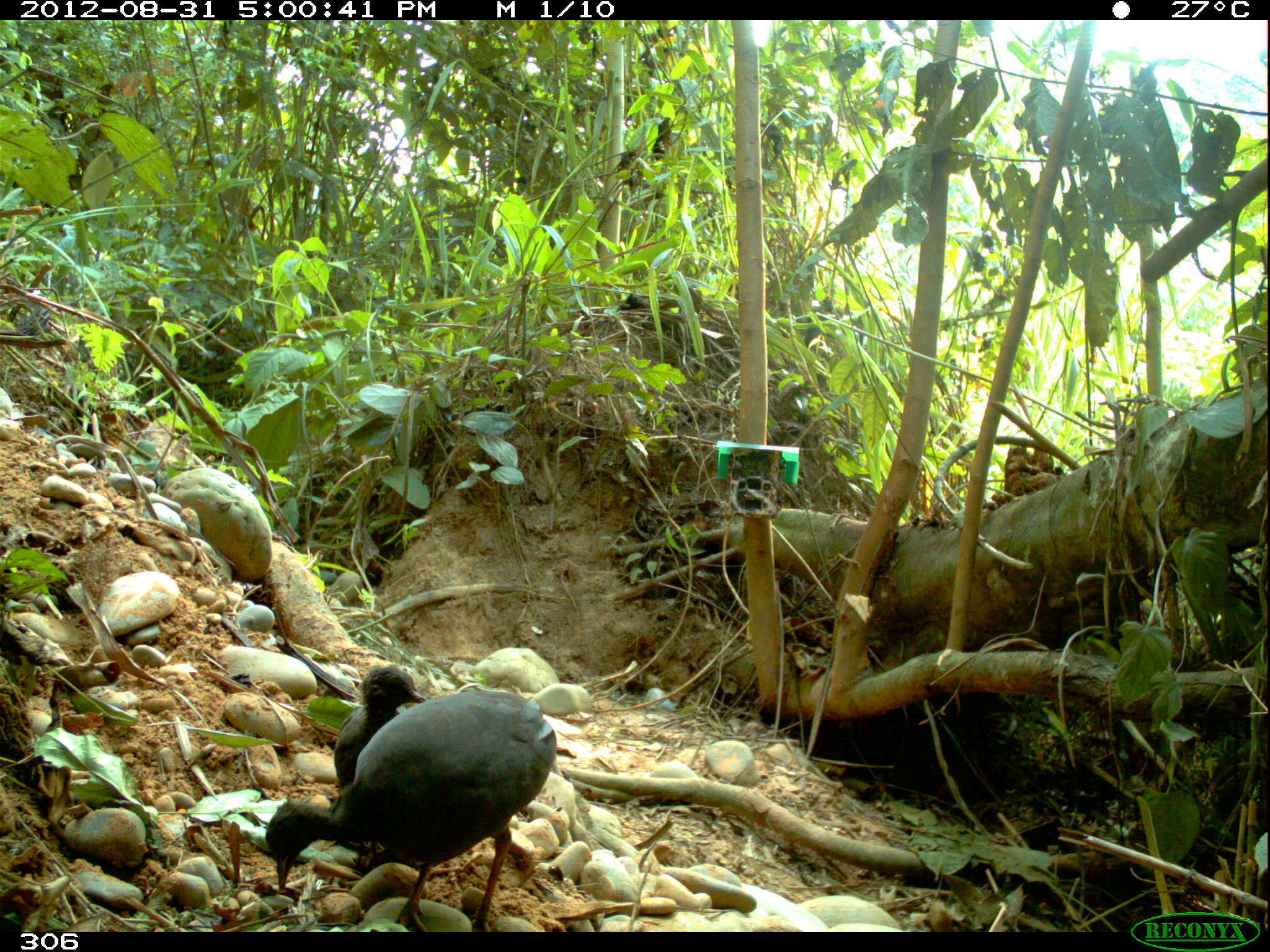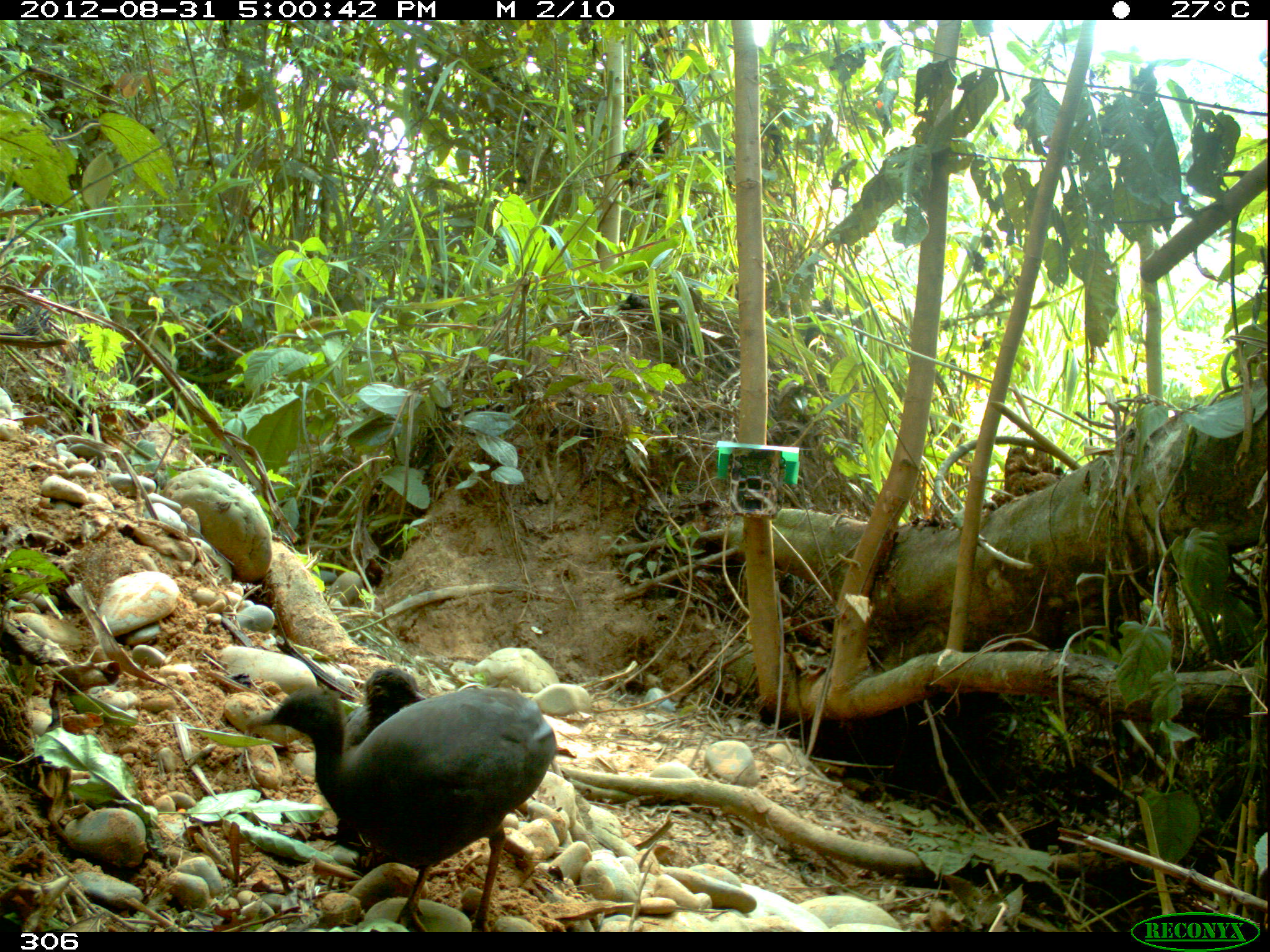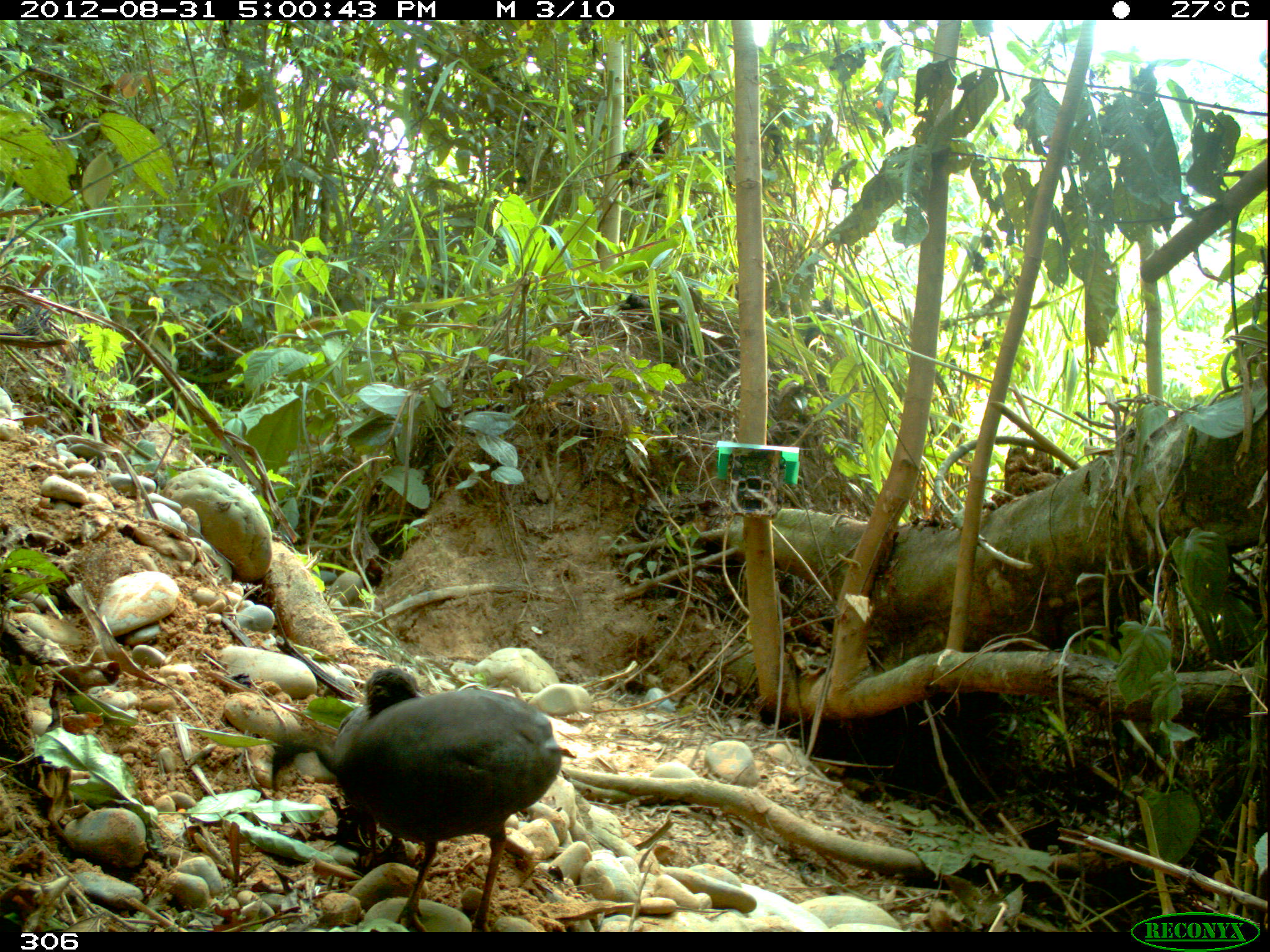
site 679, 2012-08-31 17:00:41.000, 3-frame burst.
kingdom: Animalia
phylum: Chordata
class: Aves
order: Galliformes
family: Phasianidae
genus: Alectoris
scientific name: Alectoris rufa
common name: red-legged partridge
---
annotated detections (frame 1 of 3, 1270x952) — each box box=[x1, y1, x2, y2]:
alectoris rufa: box=[265, 689, 555, 932]; box=[334, 666, 425, 872]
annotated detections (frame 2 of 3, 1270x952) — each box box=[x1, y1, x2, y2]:
alectoris rufa: box=[245, 689, 555, 932]; box=[342, 667, 425, 878]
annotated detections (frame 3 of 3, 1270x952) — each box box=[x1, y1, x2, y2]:
alectoris rufa: box=[268, 689, 579, 932]; box=[334, 668, 422, 874]